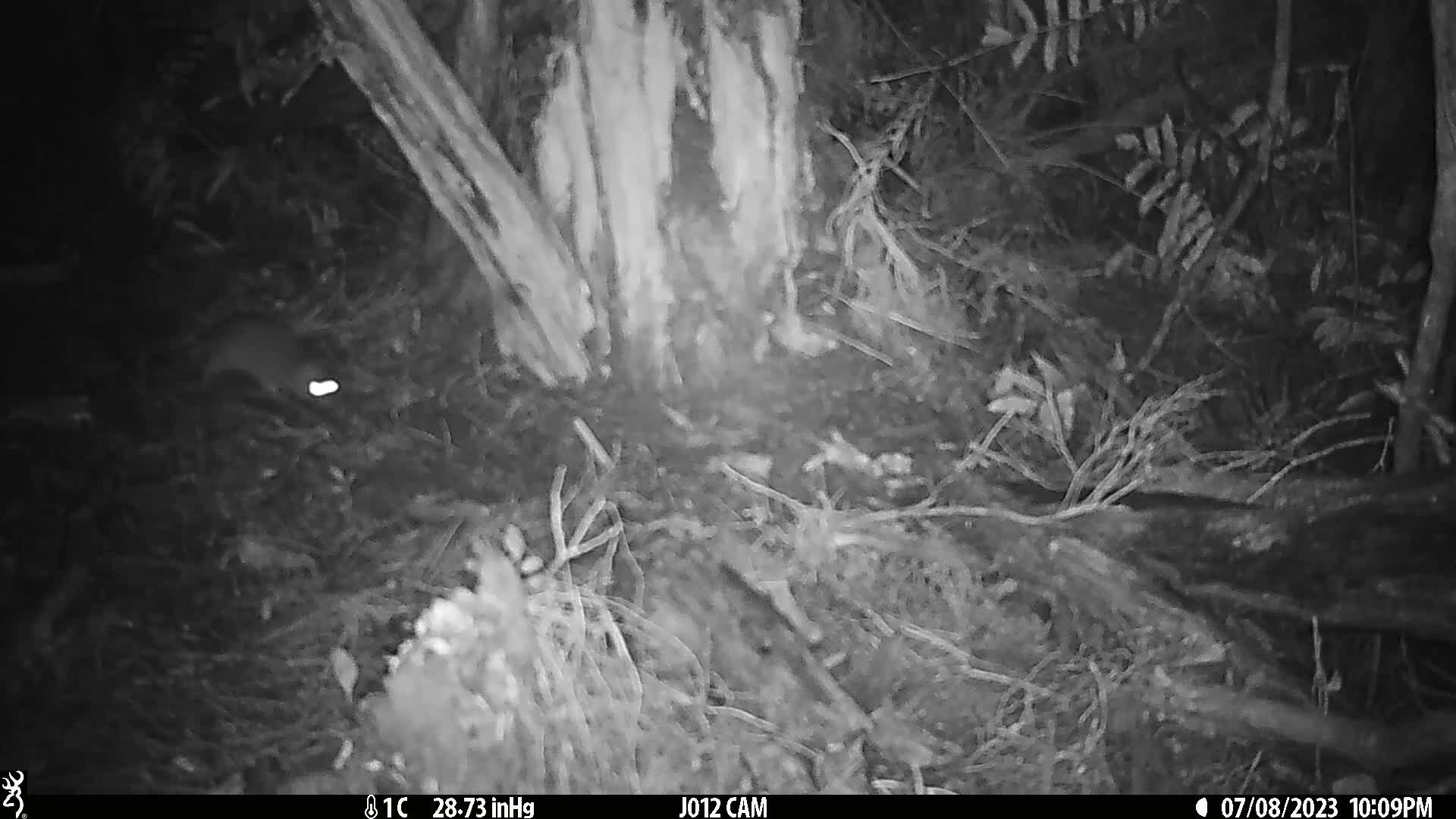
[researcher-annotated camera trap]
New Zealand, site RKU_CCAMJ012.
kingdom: Animalia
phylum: Chordata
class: Mammalia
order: Rodentia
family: Muridae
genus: Rattus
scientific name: Rattus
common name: rat